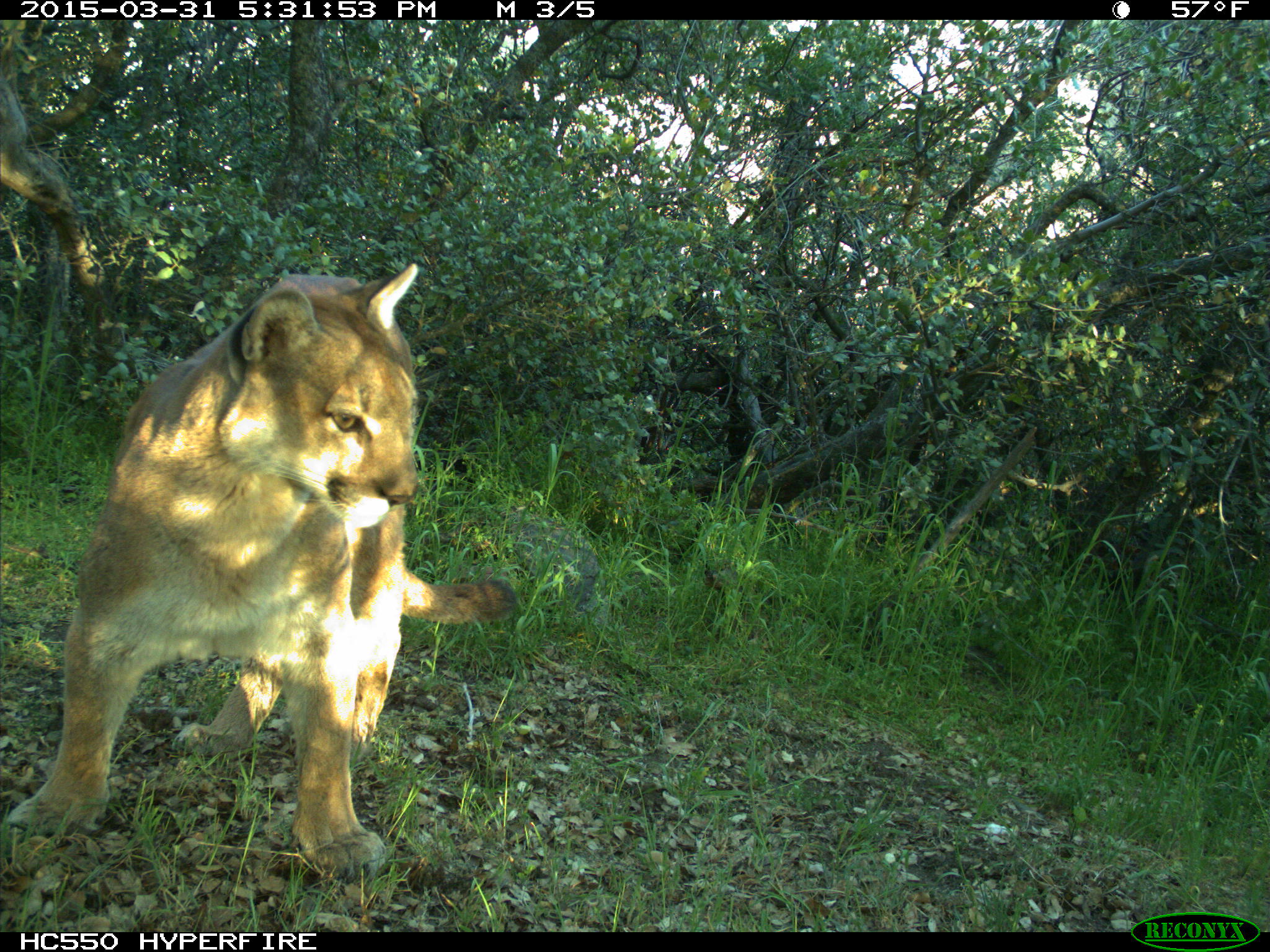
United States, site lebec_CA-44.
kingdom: Animalia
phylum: Chordata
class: Mammalia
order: Carnivora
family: Felidae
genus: Puma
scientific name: Puma concolor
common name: mountain lion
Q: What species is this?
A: Puma concolor (mountain lion).